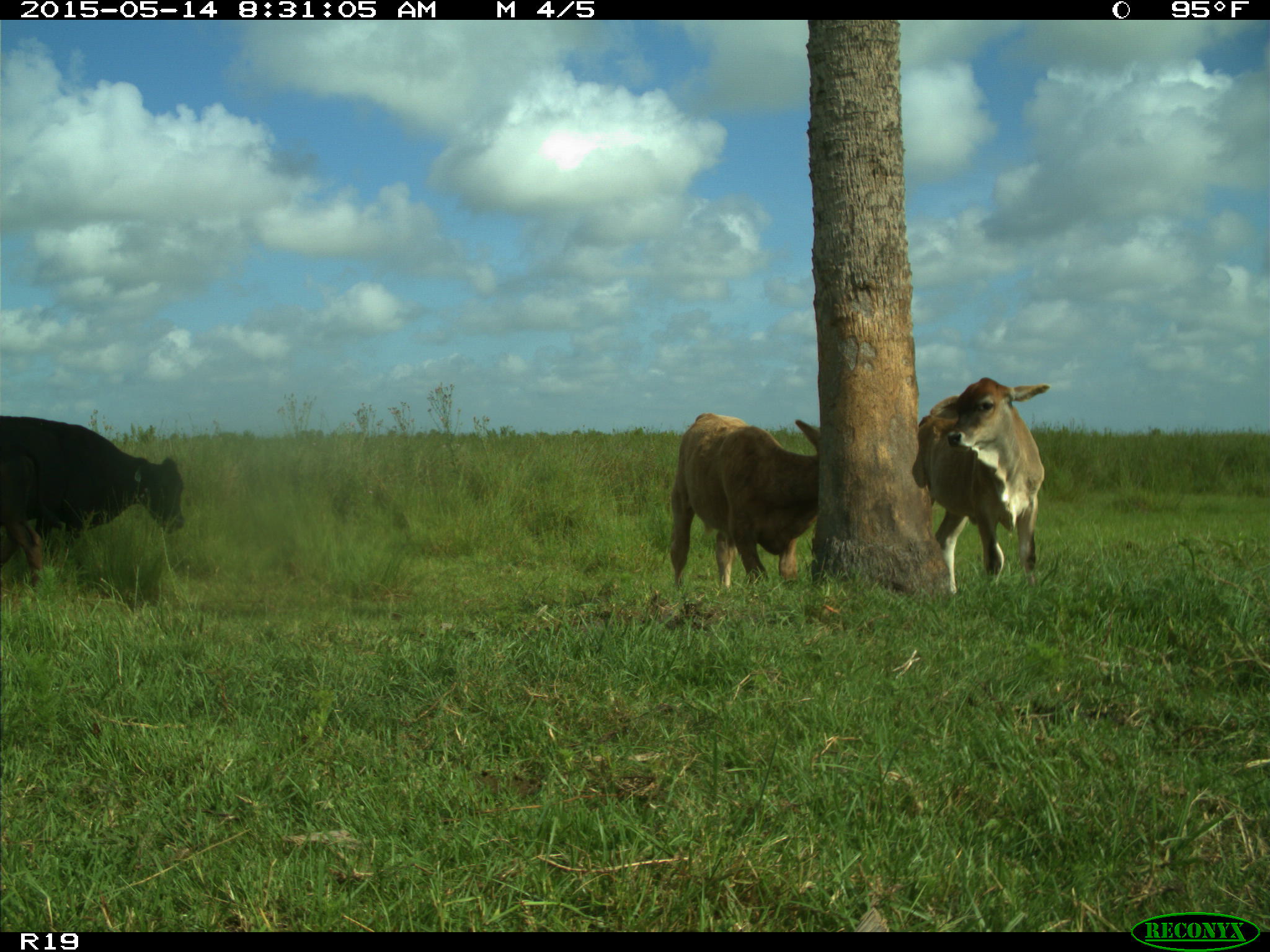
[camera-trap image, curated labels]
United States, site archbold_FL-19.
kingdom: Animalia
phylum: Chordata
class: Mammalia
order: Artiodactyla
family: Bovidae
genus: Bos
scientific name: Bos taurus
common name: domestic cow